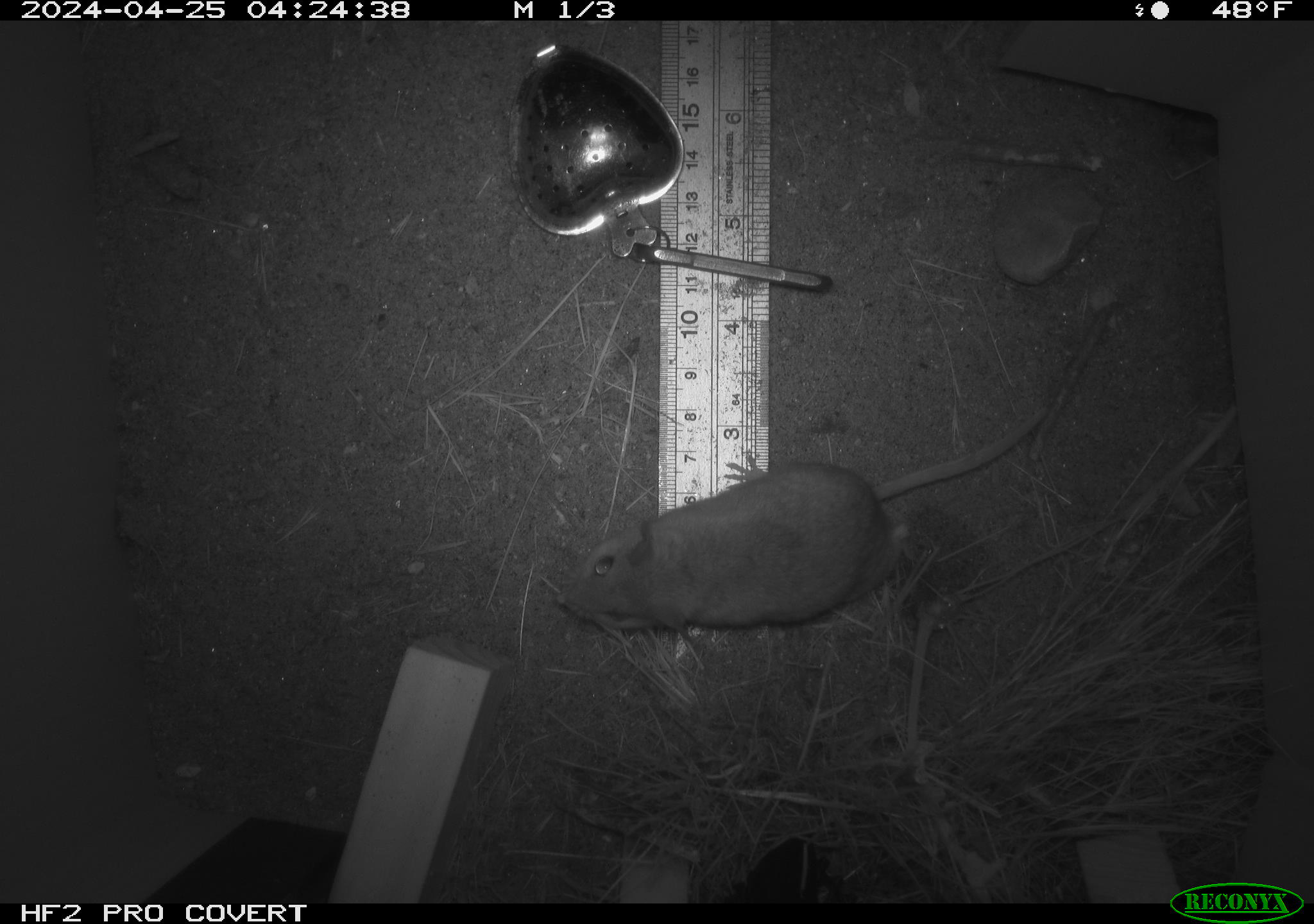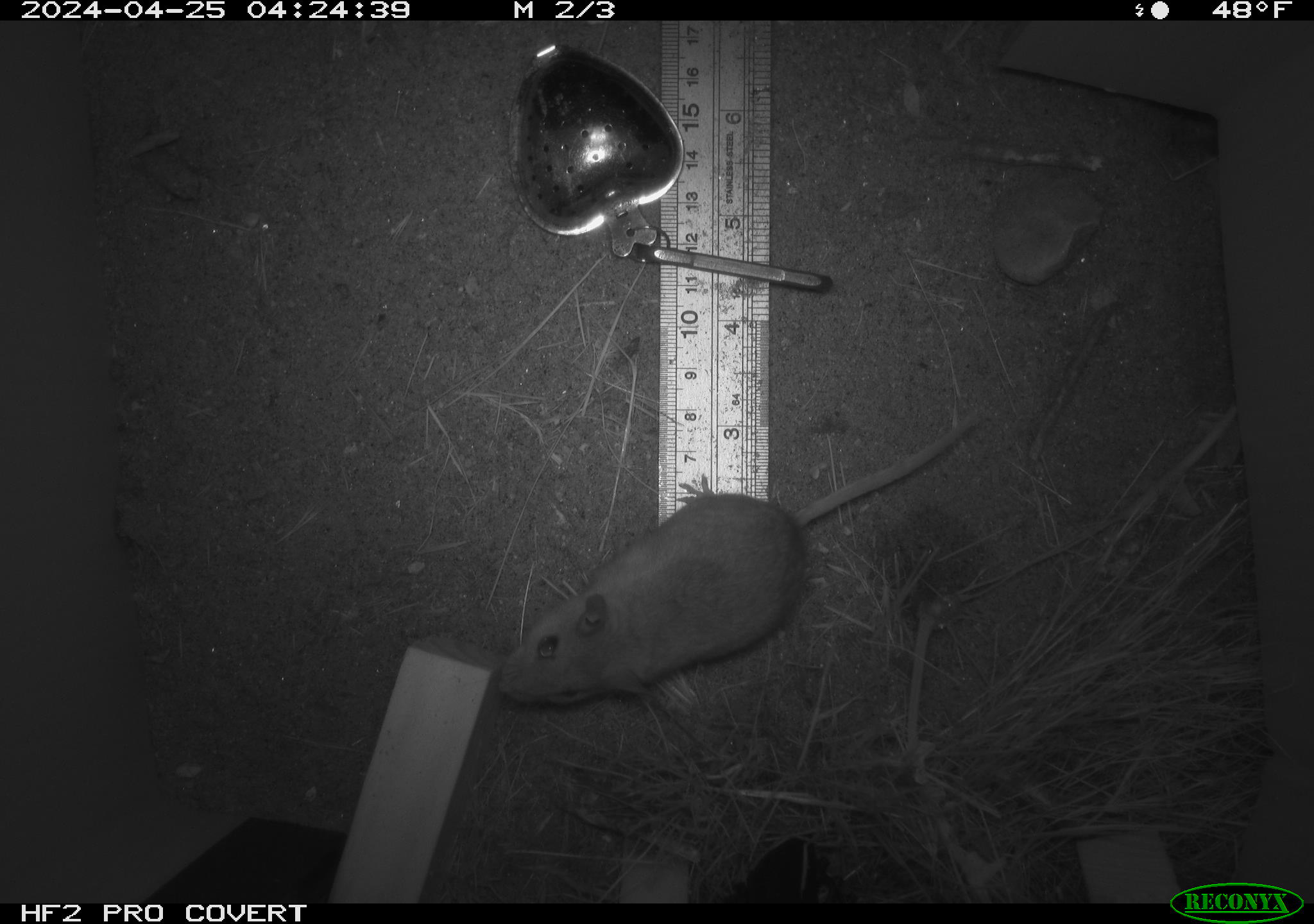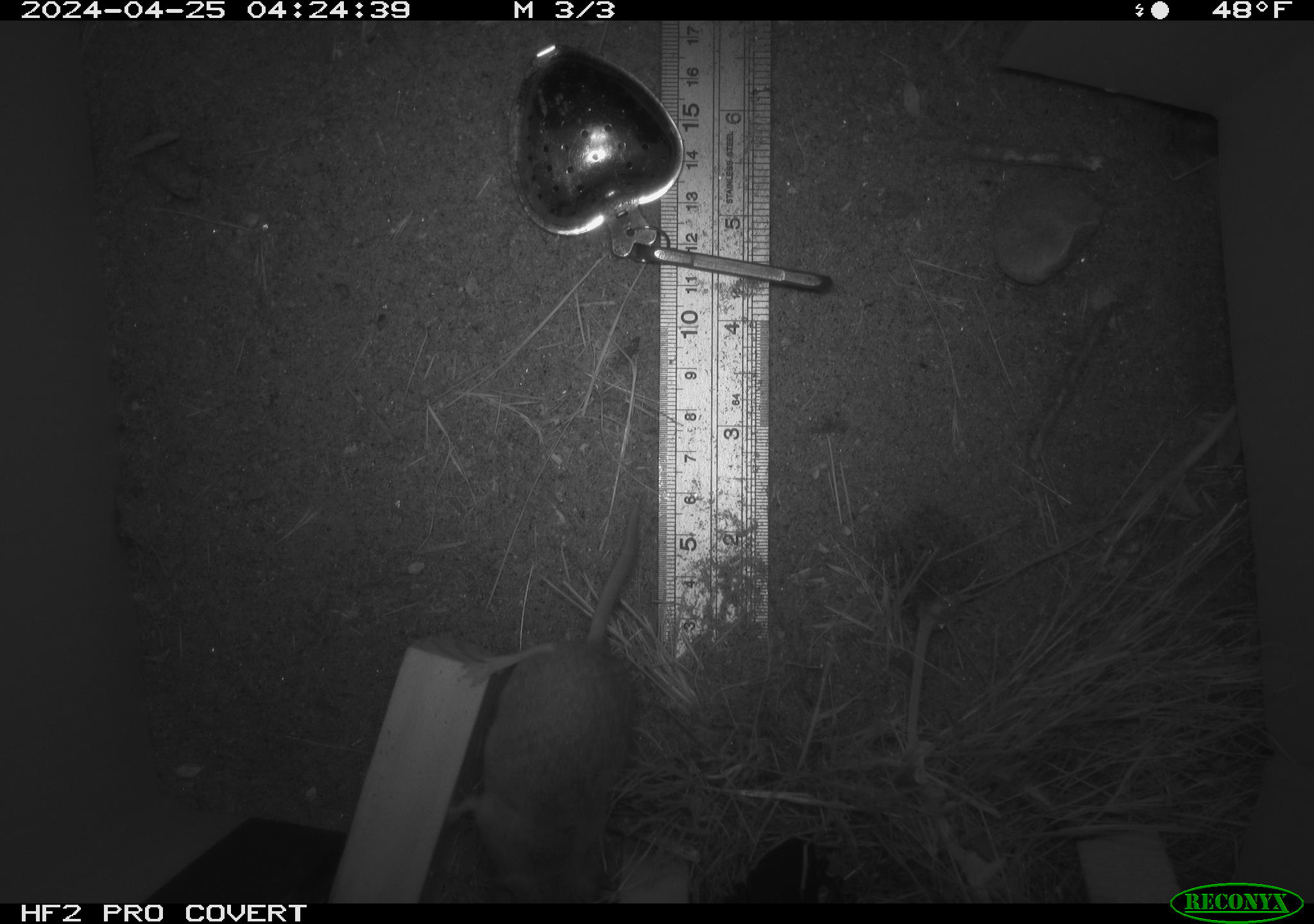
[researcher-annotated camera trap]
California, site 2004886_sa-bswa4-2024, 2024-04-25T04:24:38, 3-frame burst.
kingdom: Animalia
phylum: Chordata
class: Mammalia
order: Rodentia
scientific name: Rodentia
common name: mouse species